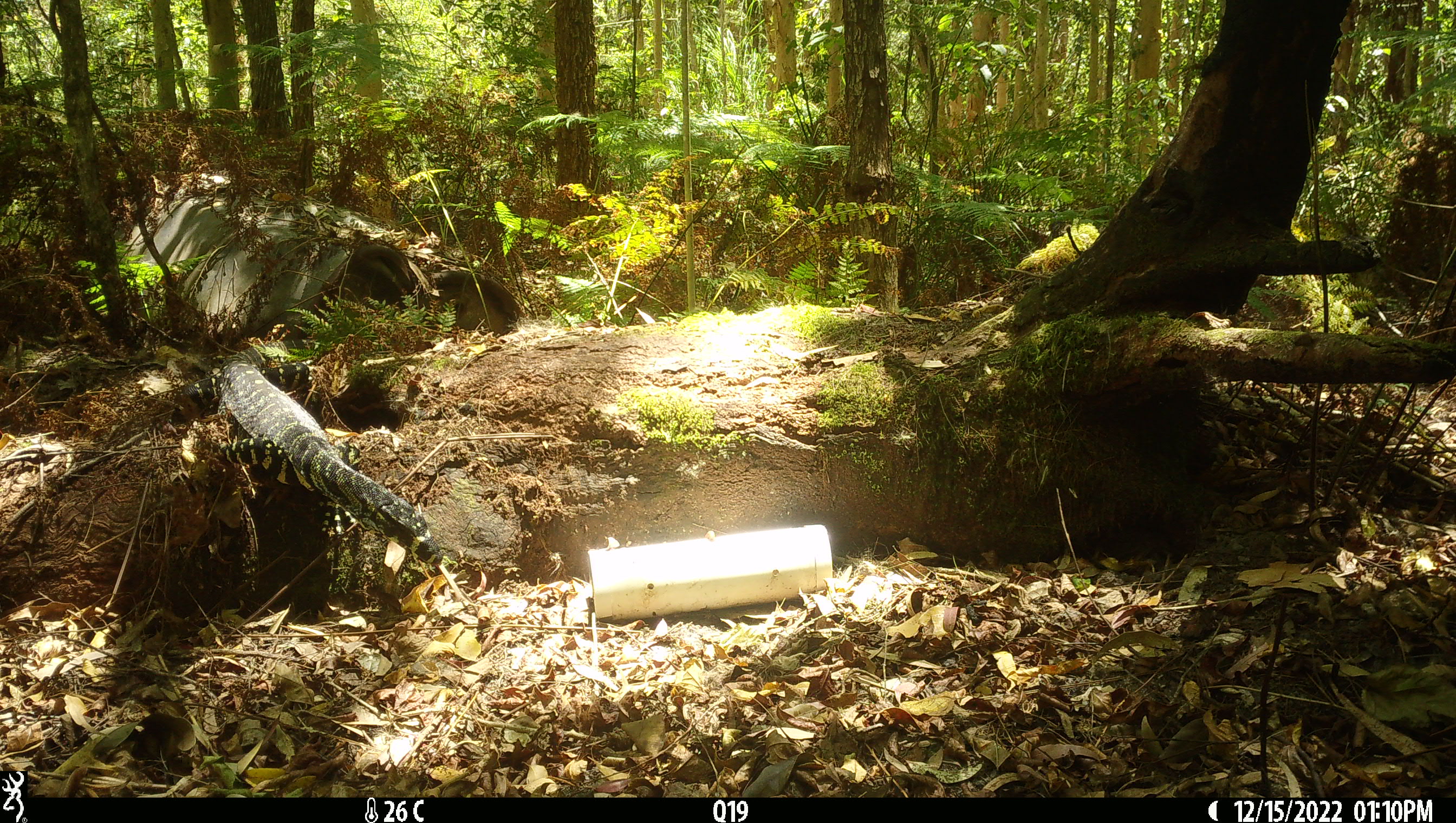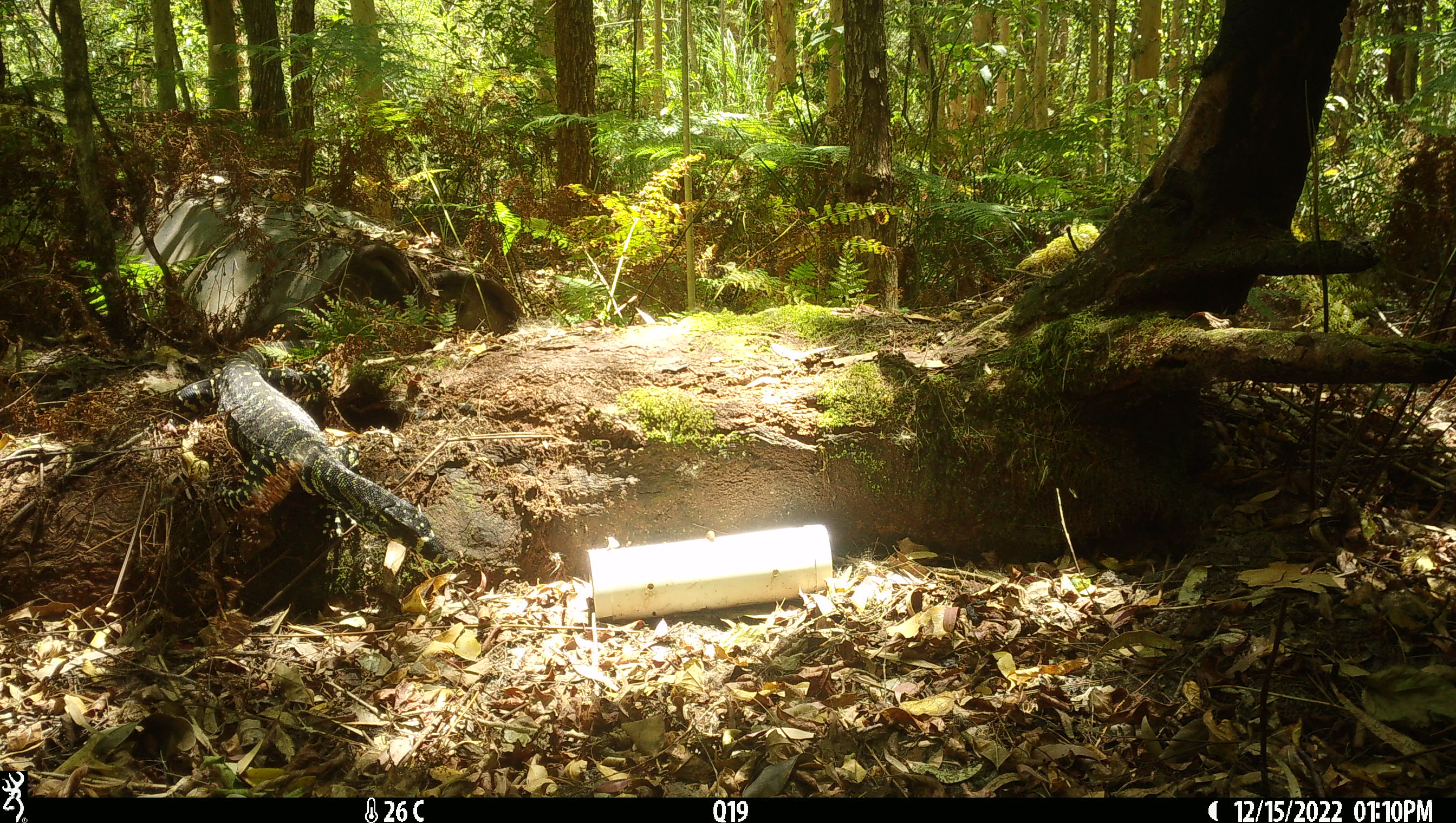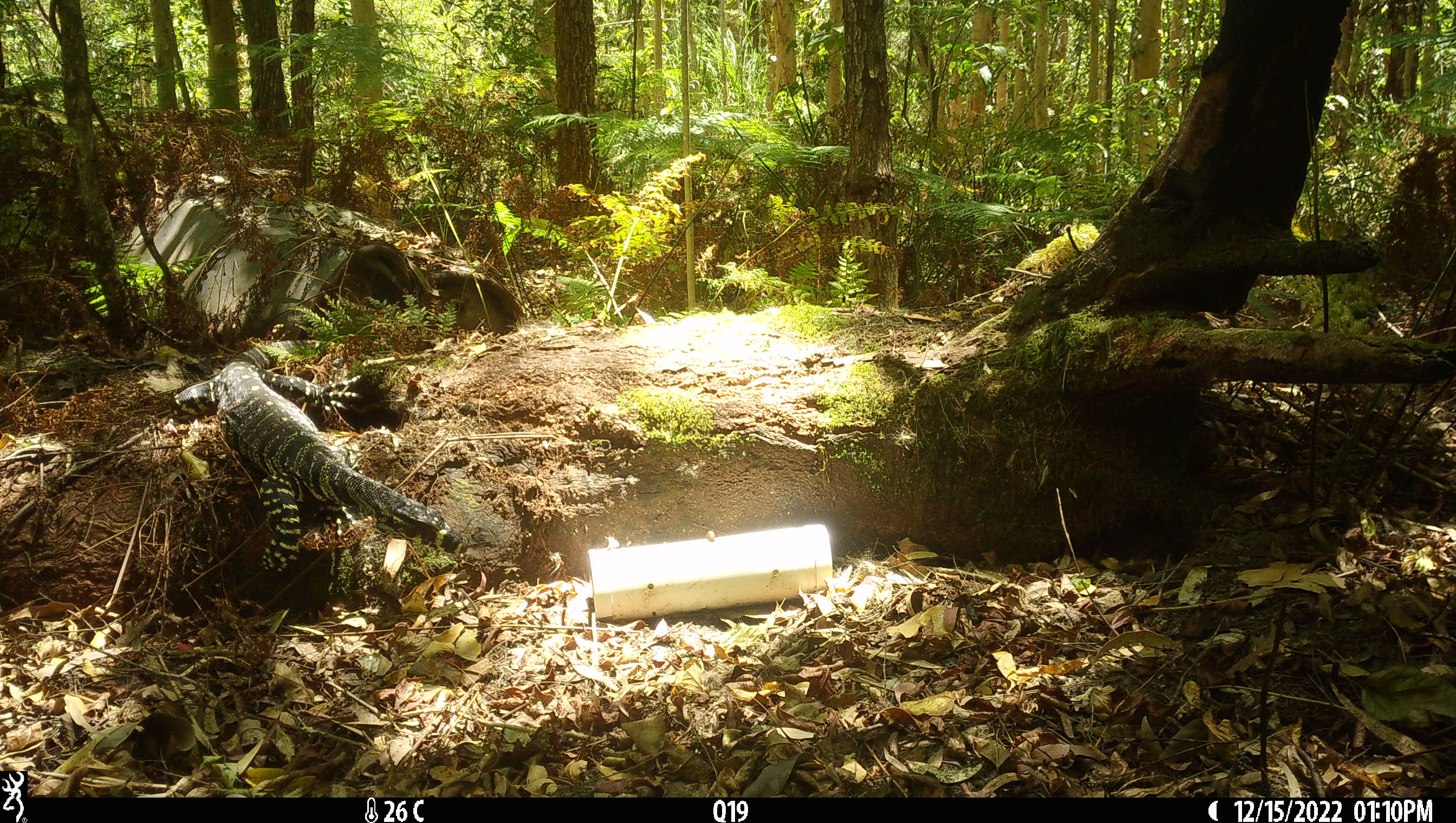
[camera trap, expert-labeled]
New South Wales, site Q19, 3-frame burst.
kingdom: Animalia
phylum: Chordata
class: Reptilia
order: Squamata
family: Varanidae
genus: Varanus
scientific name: Varanus varius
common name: lace monitor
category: goanna